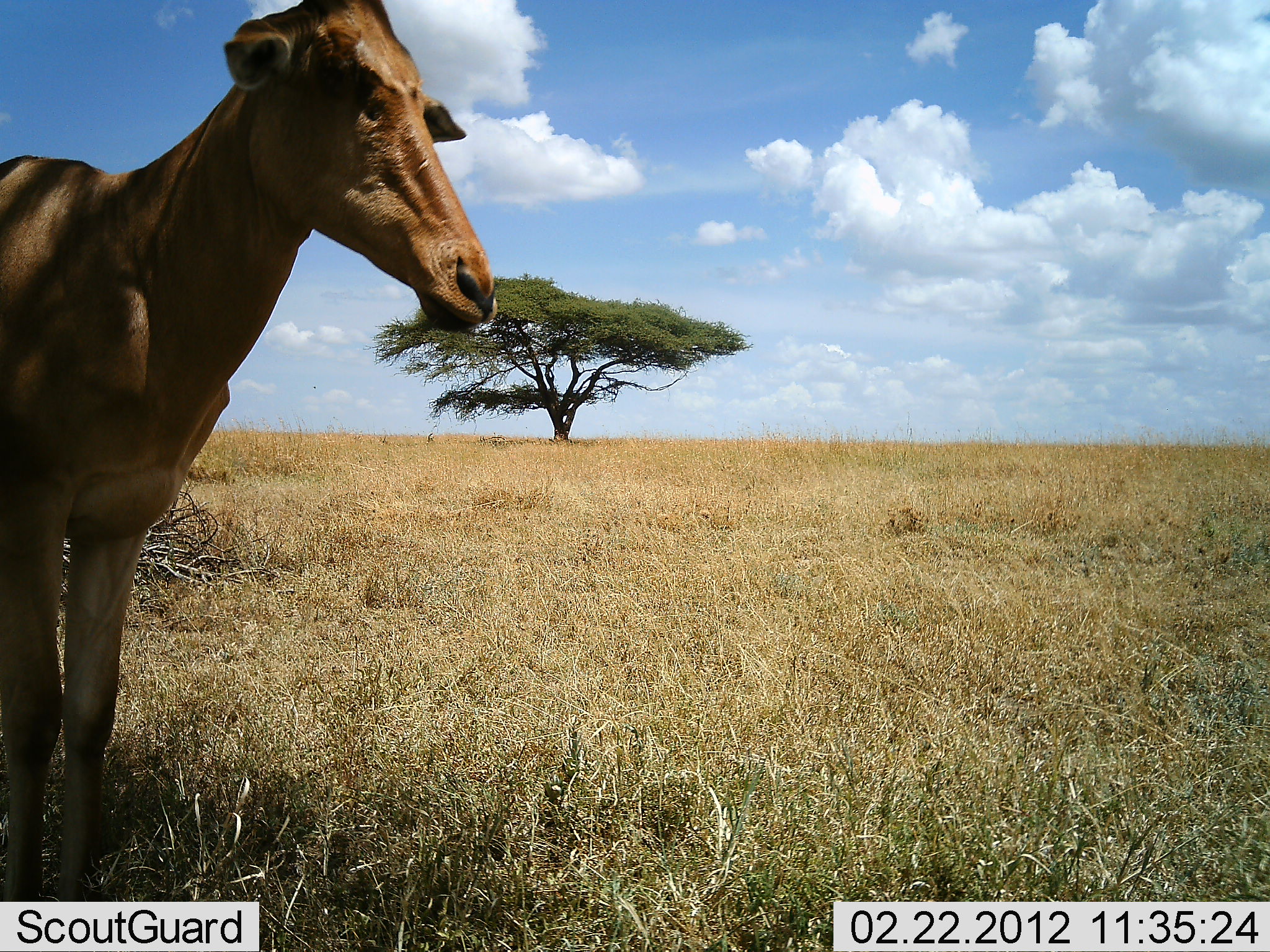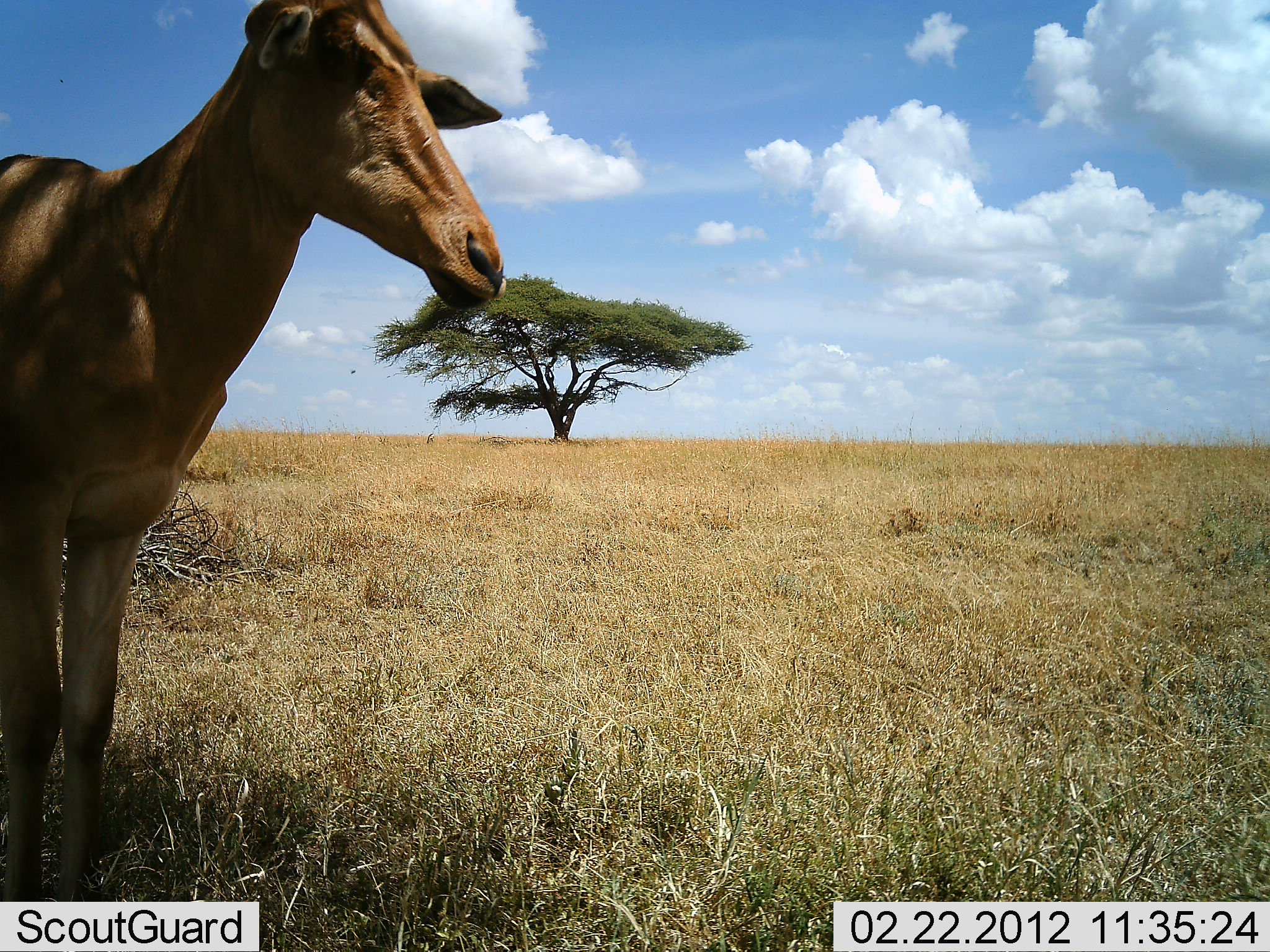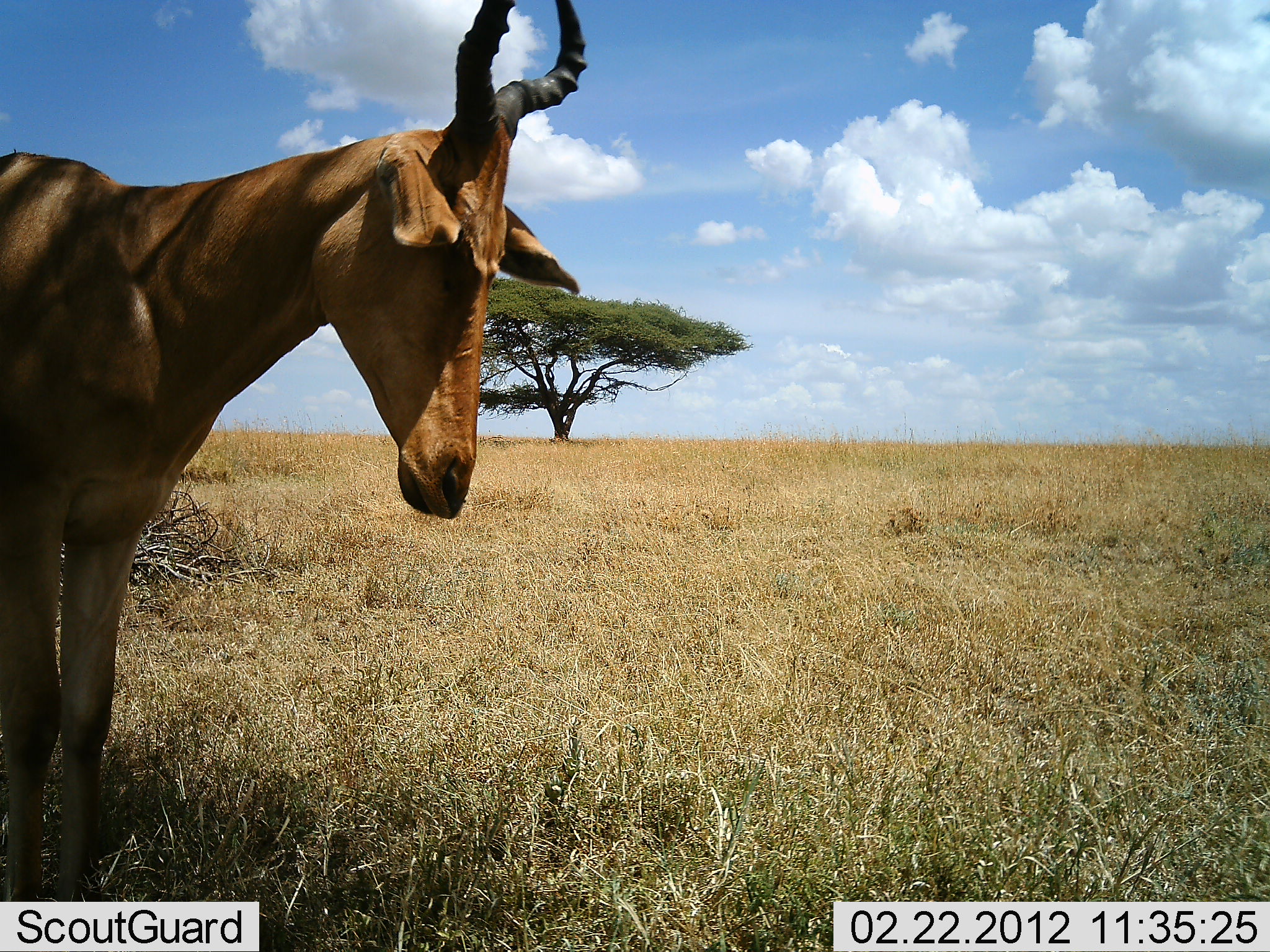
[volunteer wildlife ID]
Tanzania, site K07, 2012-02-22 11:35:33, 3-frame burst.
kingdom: Animalia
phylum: Chordata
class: Mammalia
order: Artiodactyla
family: Bovidae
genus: Alcelaphus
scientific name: Alcelaphus buselaphus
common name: hartebeest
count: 1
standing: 100%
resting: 5%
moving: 0%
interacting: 0%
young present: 0%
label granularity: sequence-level